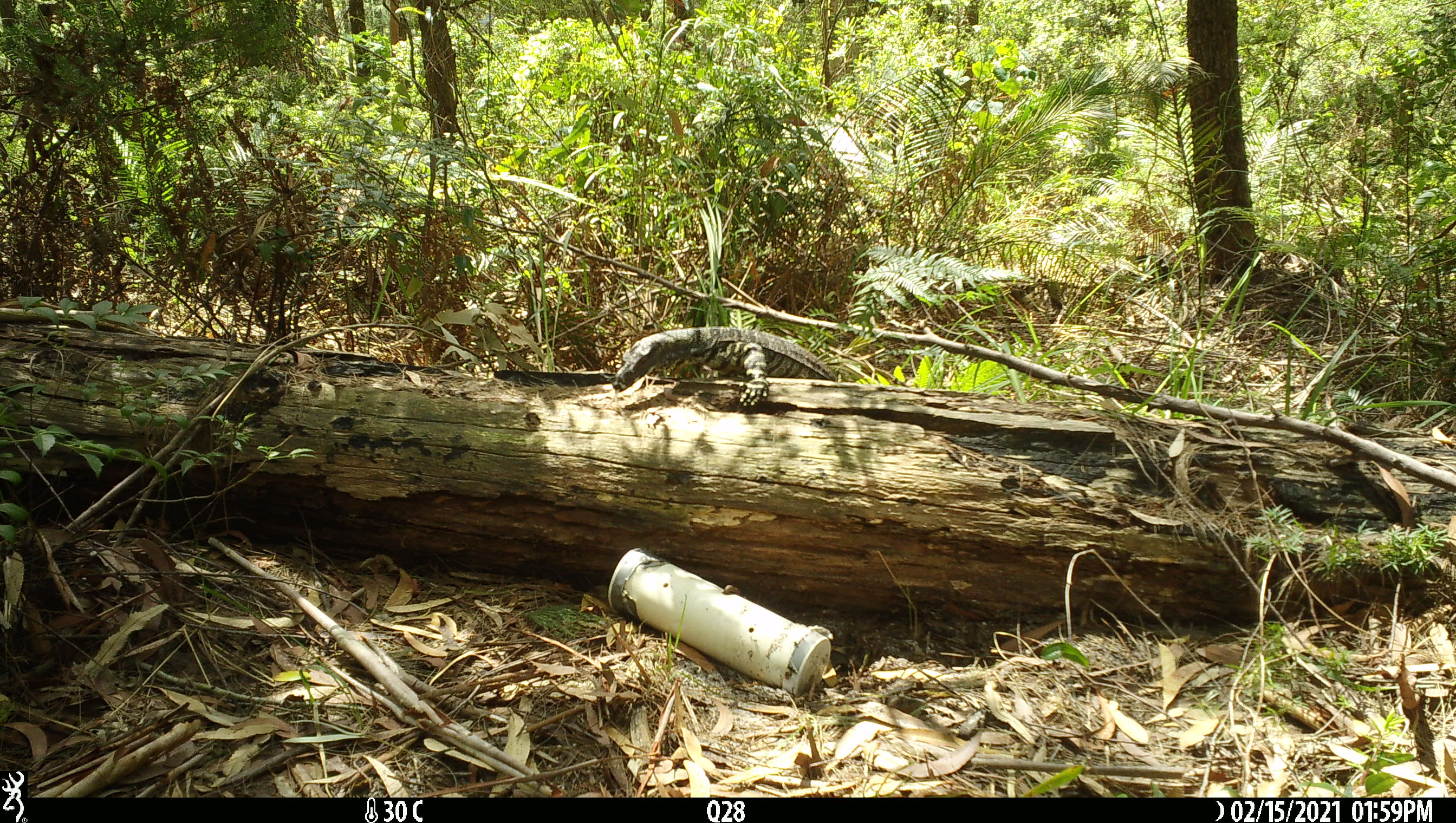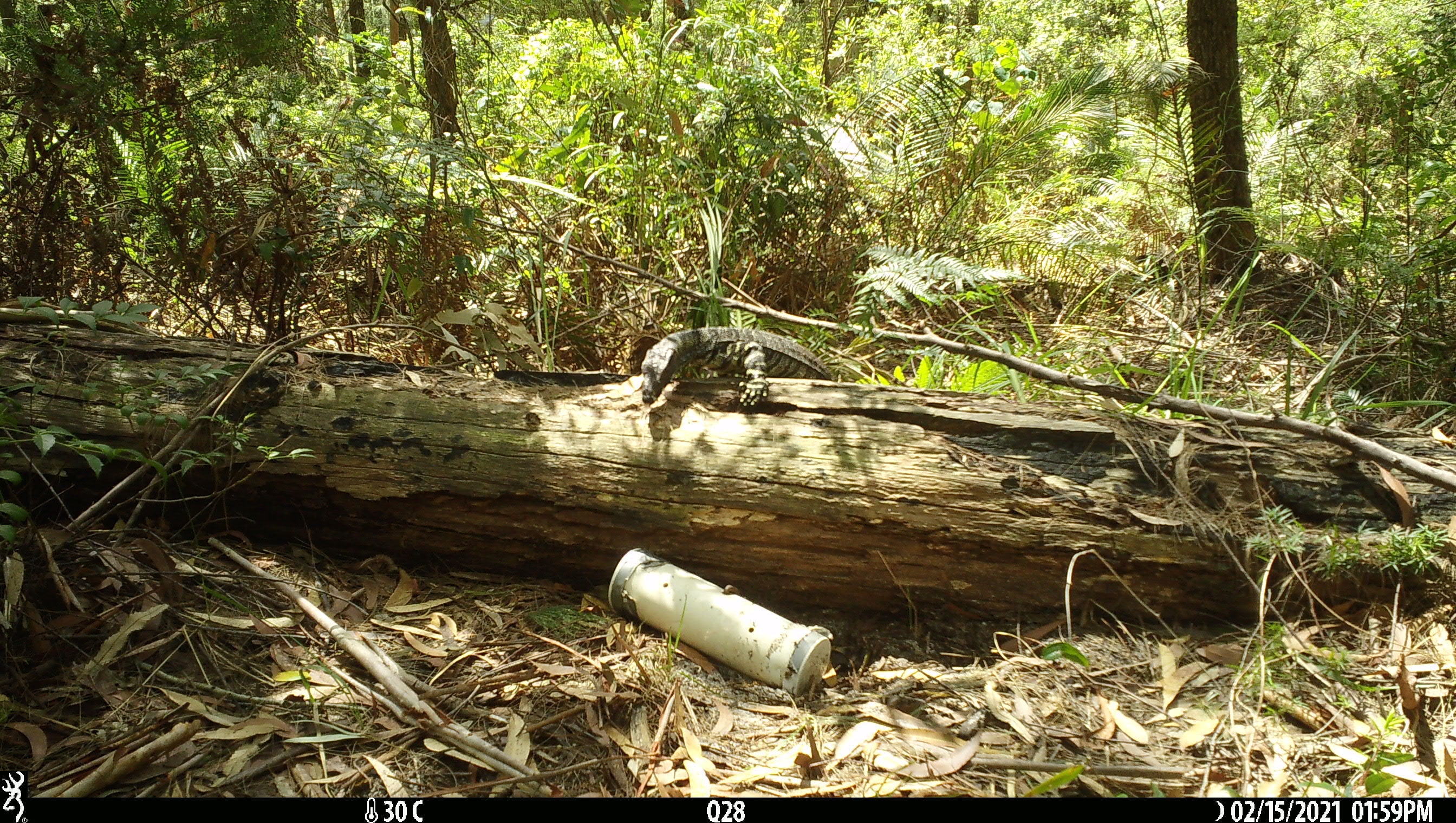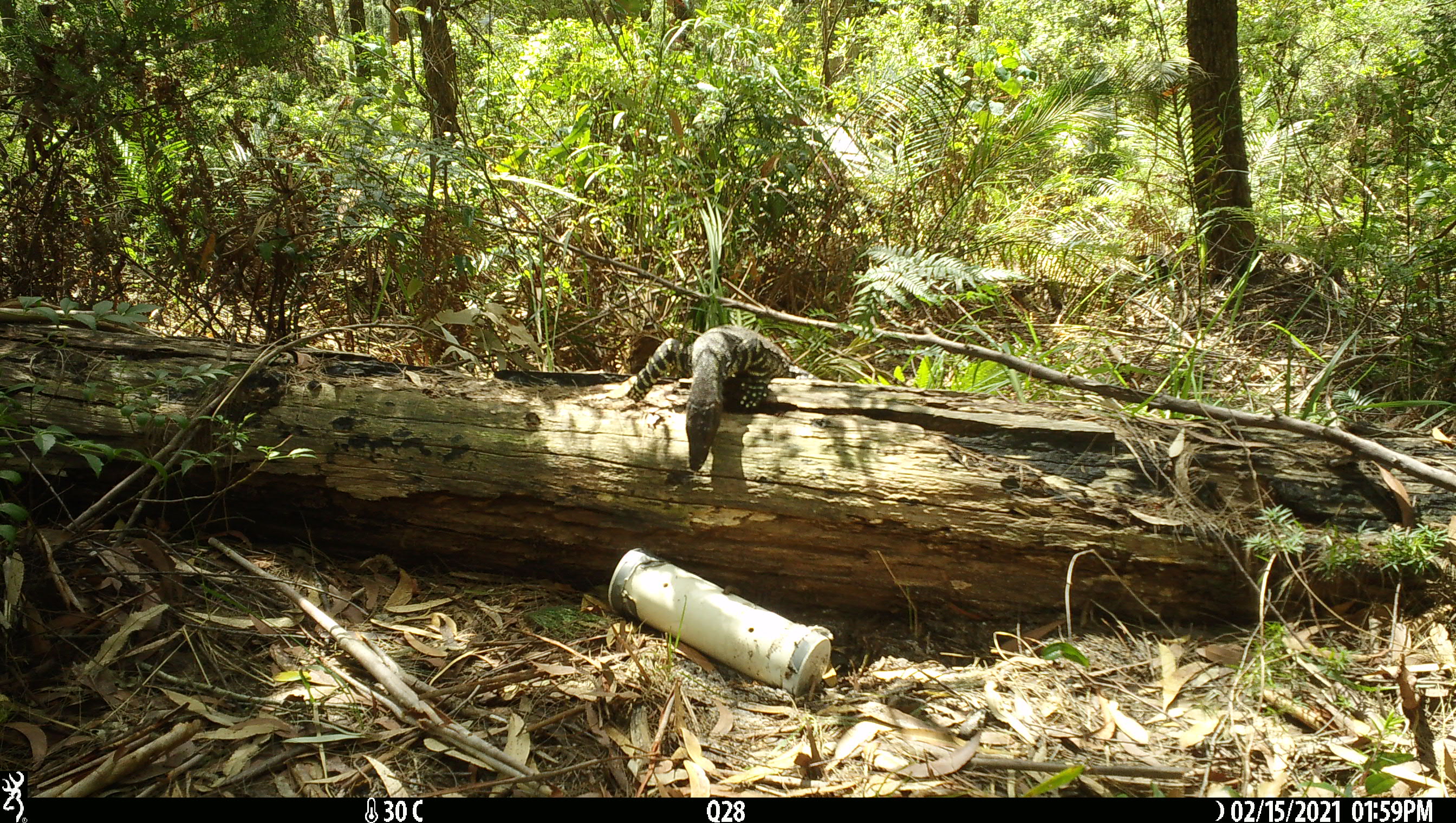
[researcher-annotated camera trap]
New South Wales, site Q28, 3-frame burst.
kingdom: Animalia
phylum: Chordata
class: Reptilia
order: Squamata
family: Varanidae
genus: Varanus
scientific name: Varanus varius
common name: lace monitor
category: goanna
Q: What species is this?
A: Goanna (lace monitor) (Varanus varius).